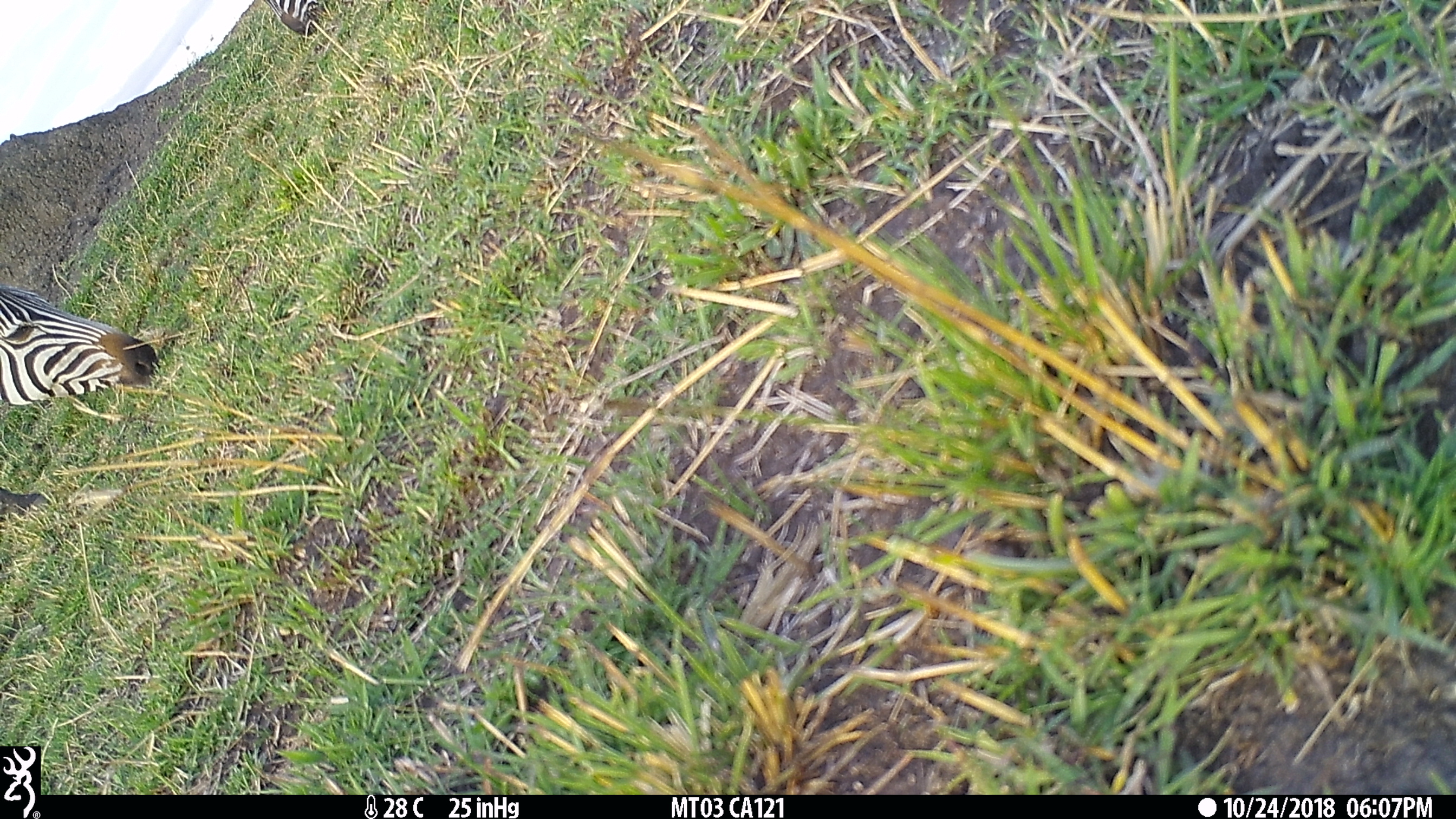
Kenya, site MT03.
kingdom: Animalia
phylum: Chordata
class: Mammalia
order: Perissodactyla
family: Equidae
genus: Equus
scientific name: Equus quagga burchellii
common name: burchell's zebra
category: zebra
Zebra (burchell's zebra) (Equus quagga burchellii).